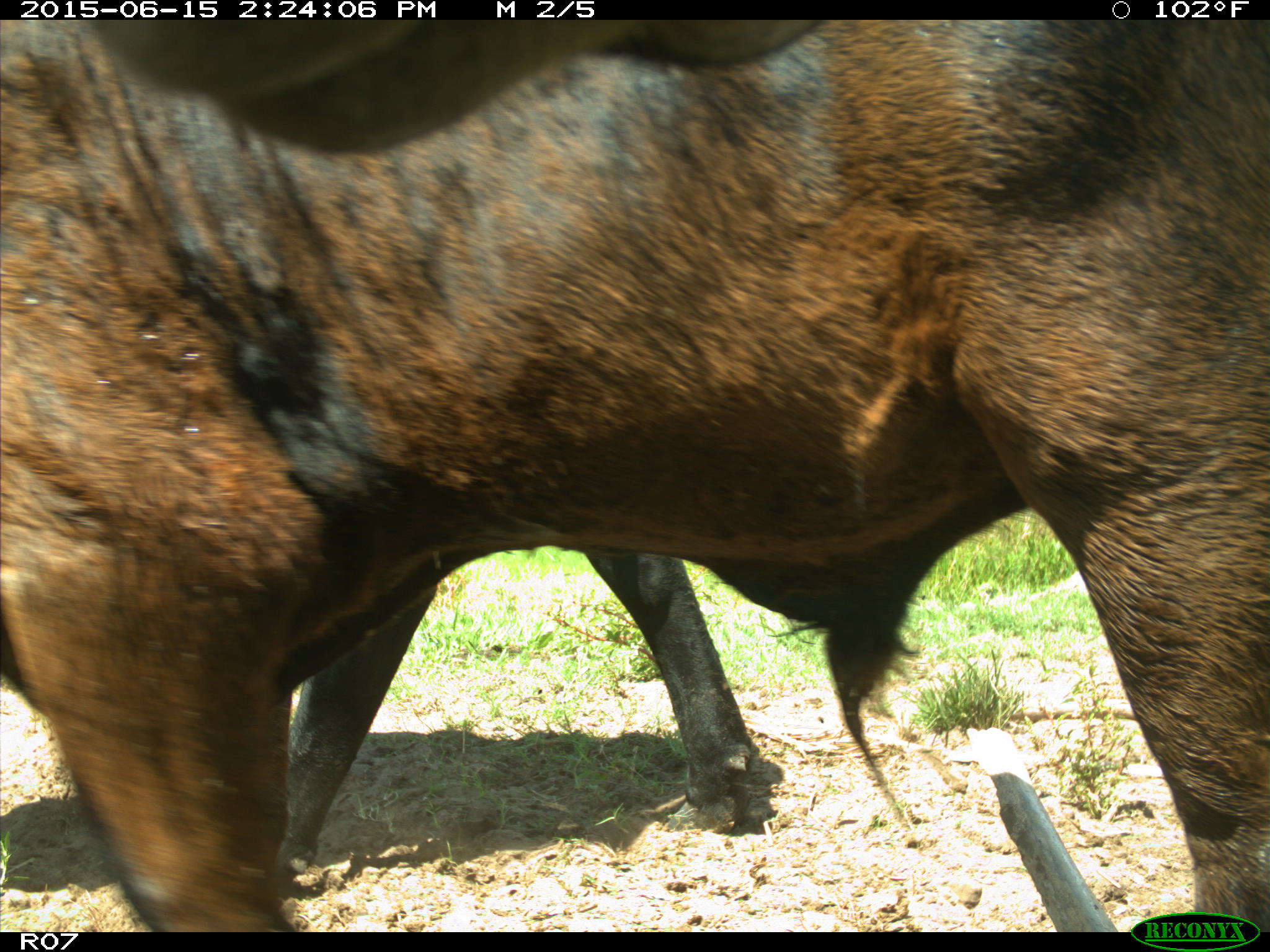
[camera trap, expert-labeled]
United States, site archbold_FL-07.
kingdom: Animalia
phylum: Chordata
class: Mammalia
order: Artiodactyla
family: Bovidae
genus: Bos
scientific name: Bos taurus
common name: domestic cow